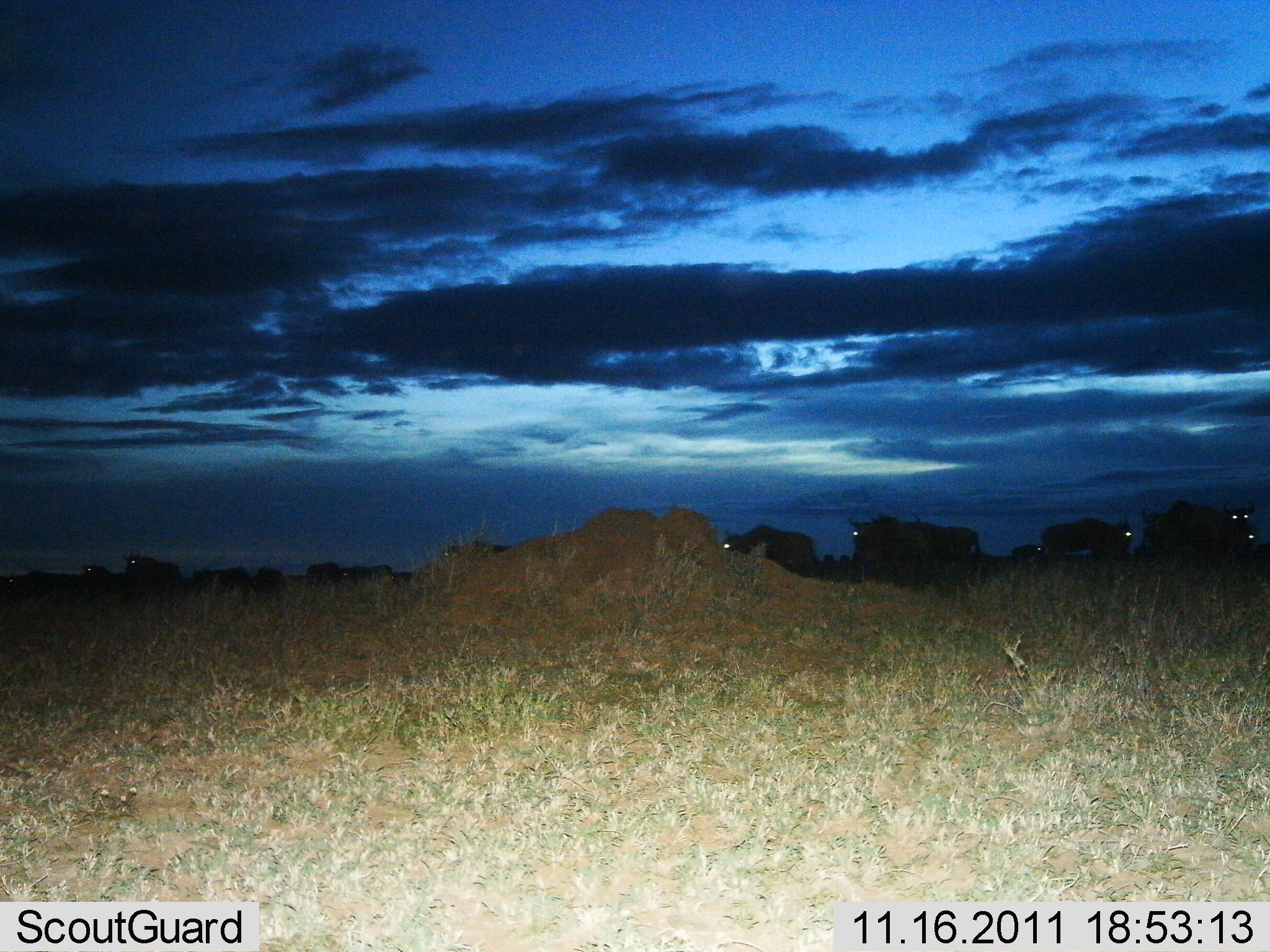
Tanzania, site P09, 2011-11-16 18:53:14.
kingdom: Animalia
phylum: Chordata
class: Mammalia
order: Artiodactyla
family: Bovidae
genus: Connochaetes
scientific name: Connochaetes taurinus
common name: blue wildebeest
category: wildebeest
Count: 11-50.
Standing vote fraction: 71%.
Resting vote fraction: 0%.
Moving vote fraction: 36%.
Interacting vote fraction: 0%.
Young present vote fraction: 0%.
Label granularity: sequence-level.